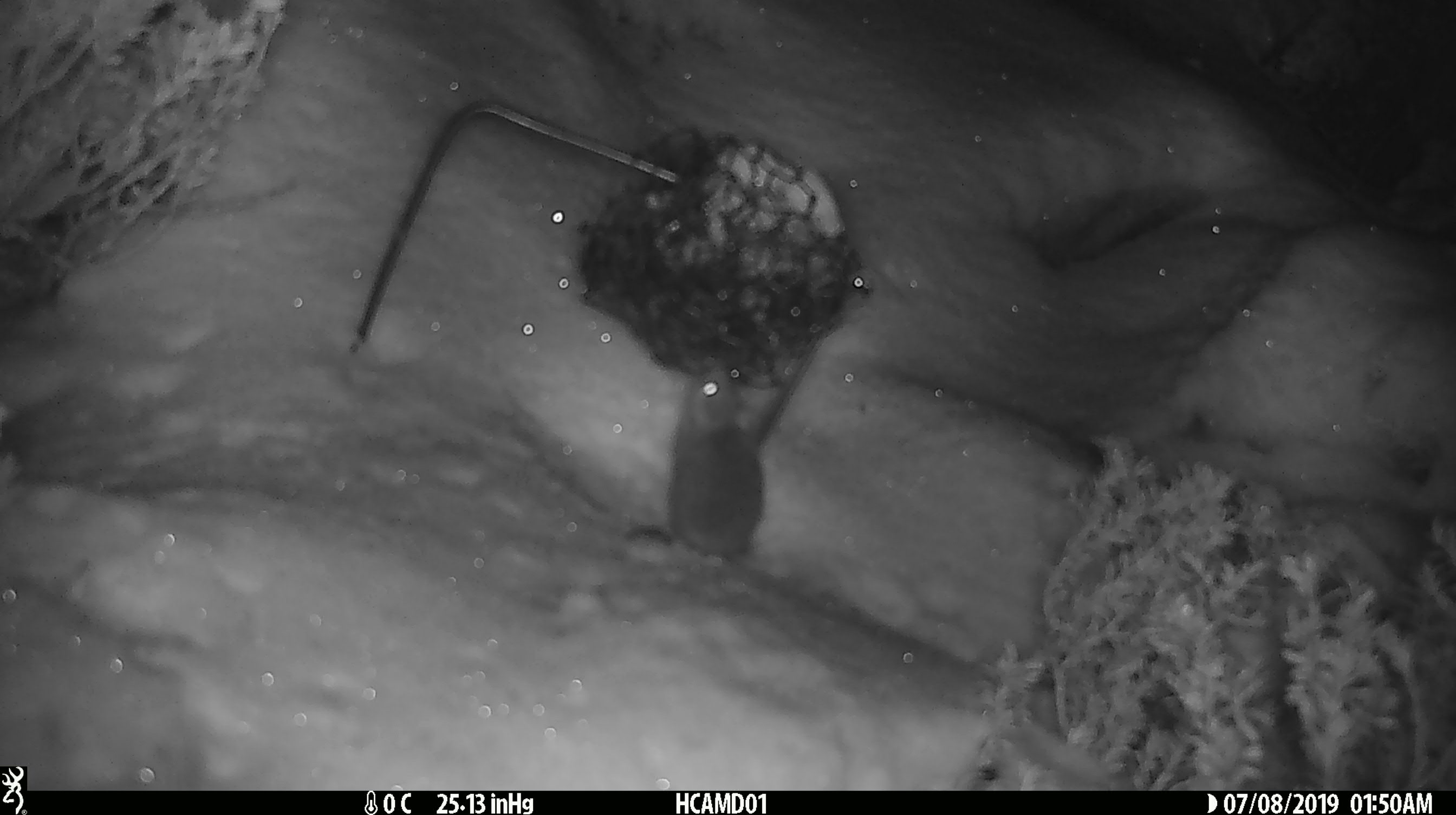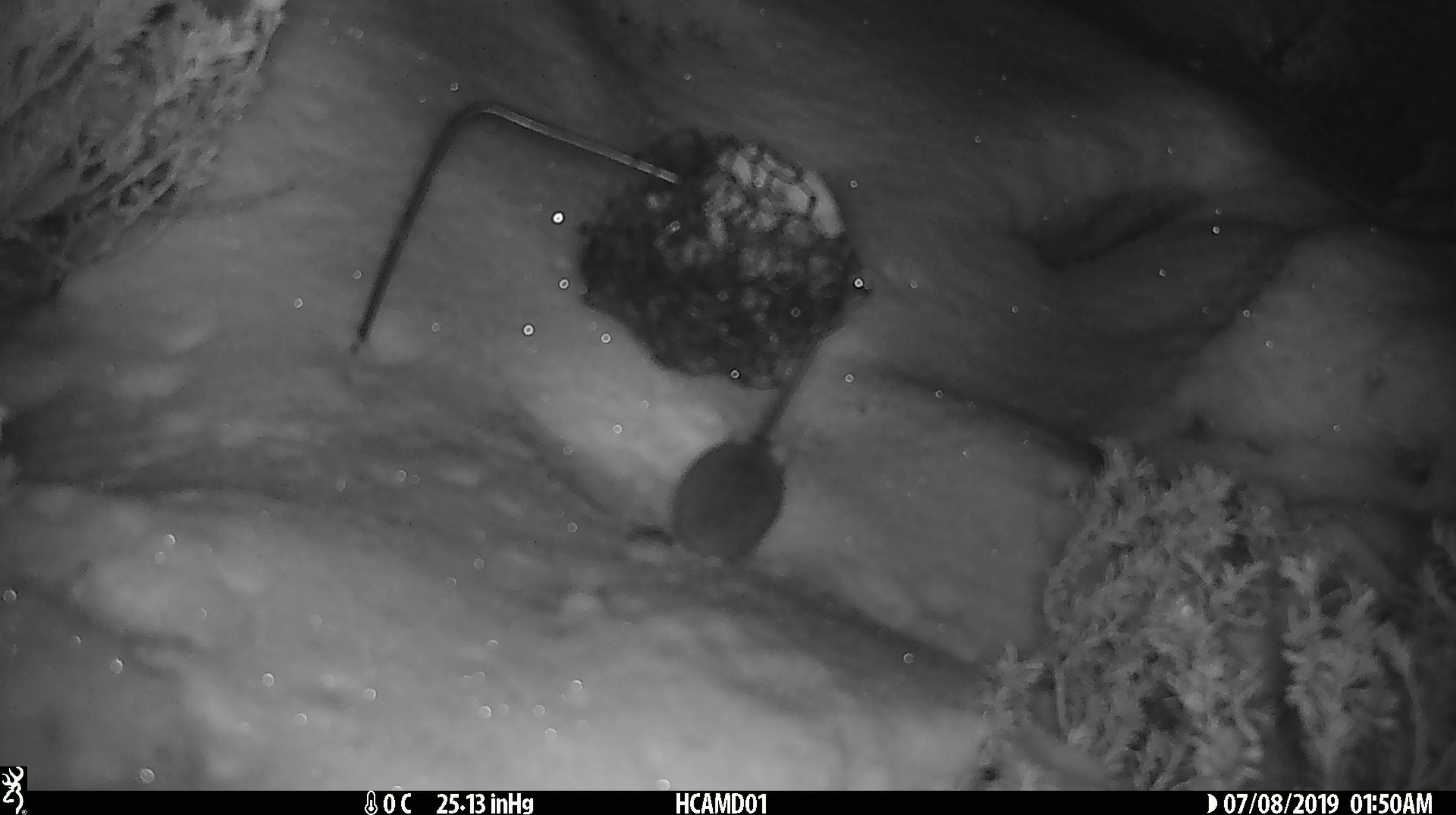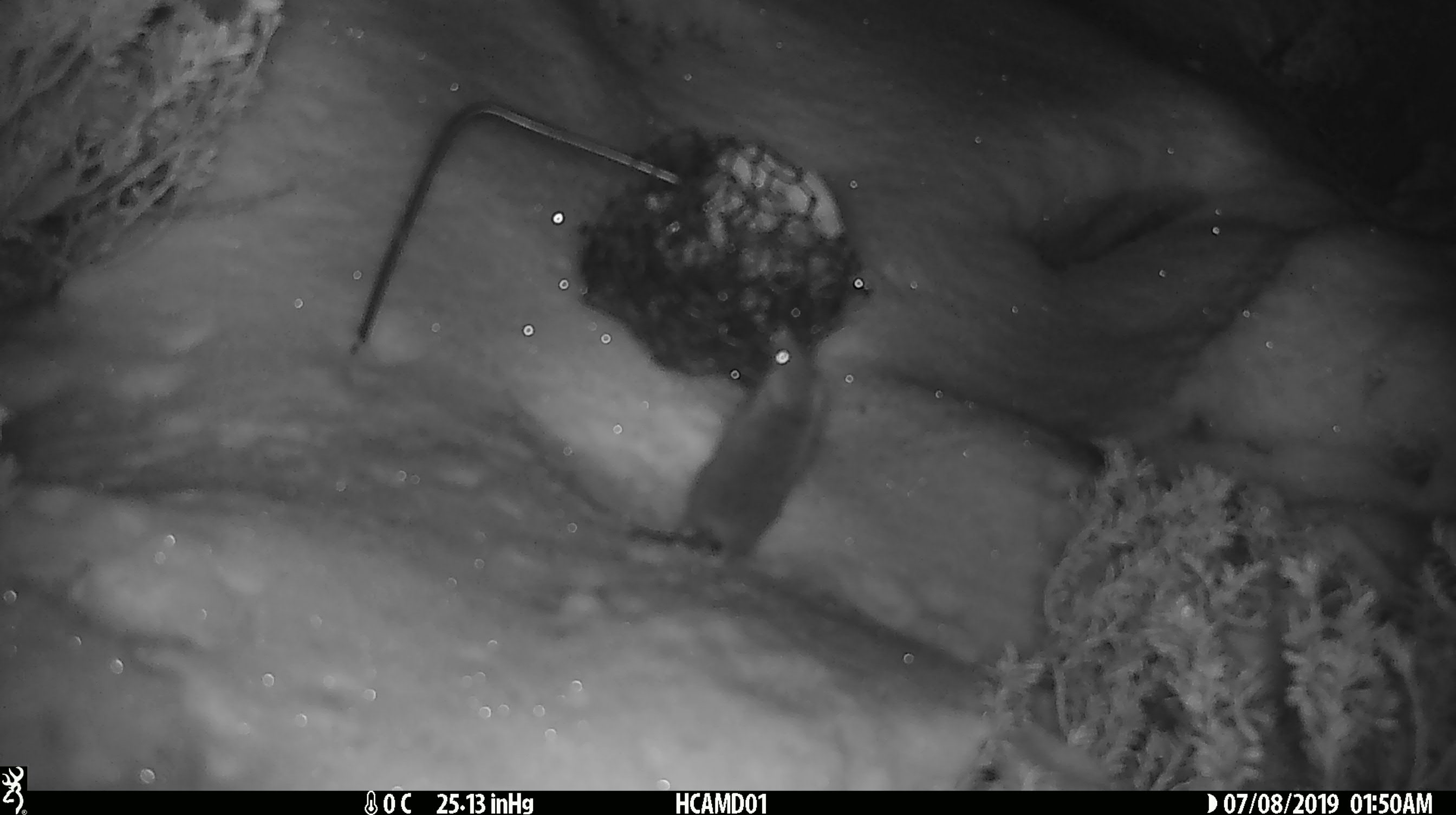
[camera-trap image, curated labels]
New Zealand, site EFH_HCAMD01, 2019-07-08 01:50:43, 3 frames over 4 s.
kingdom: Animalia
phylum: Chordata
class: Mammalia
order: Rodentia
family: Muridae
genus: Mus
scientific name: Mus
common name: mouse